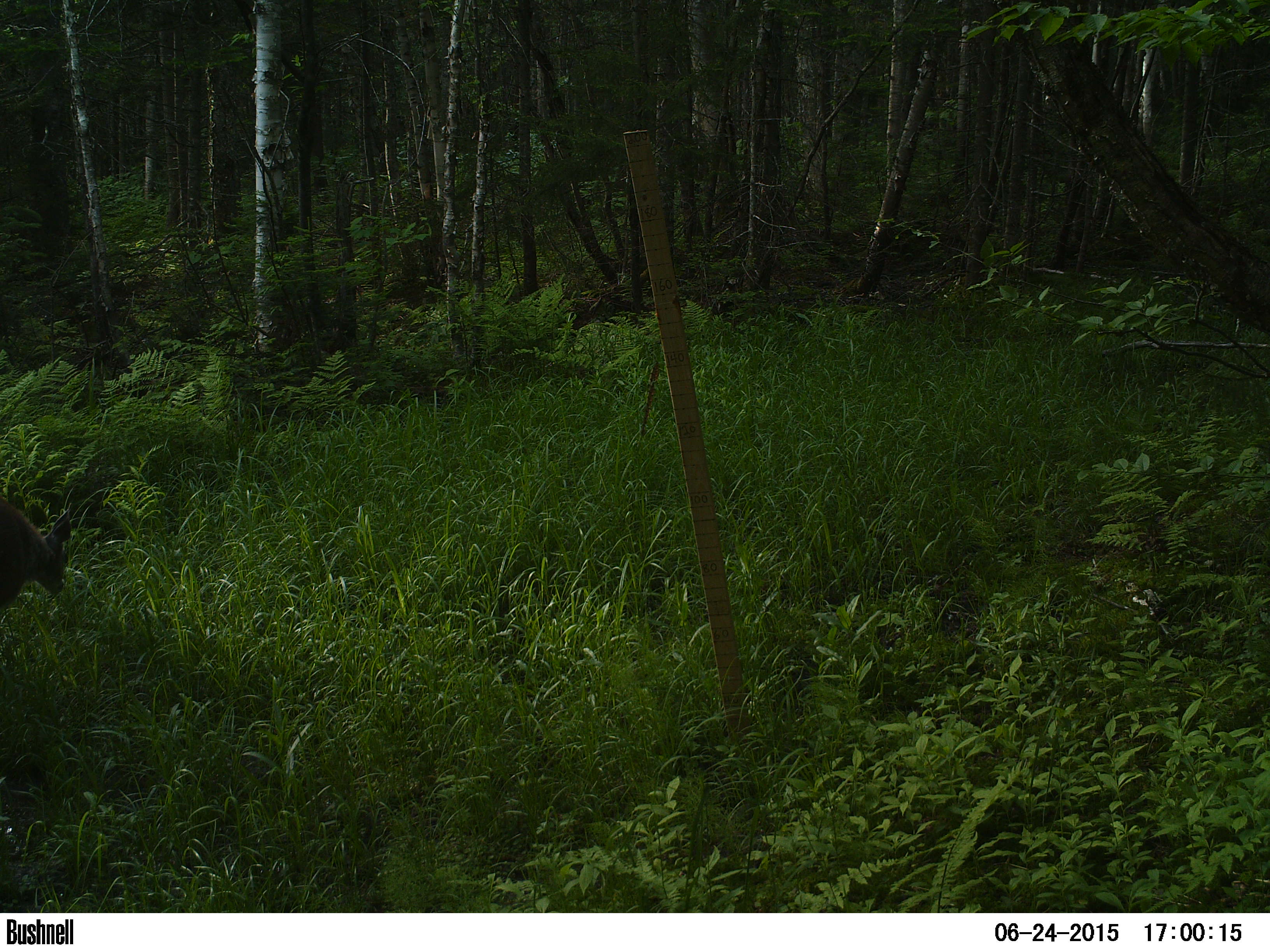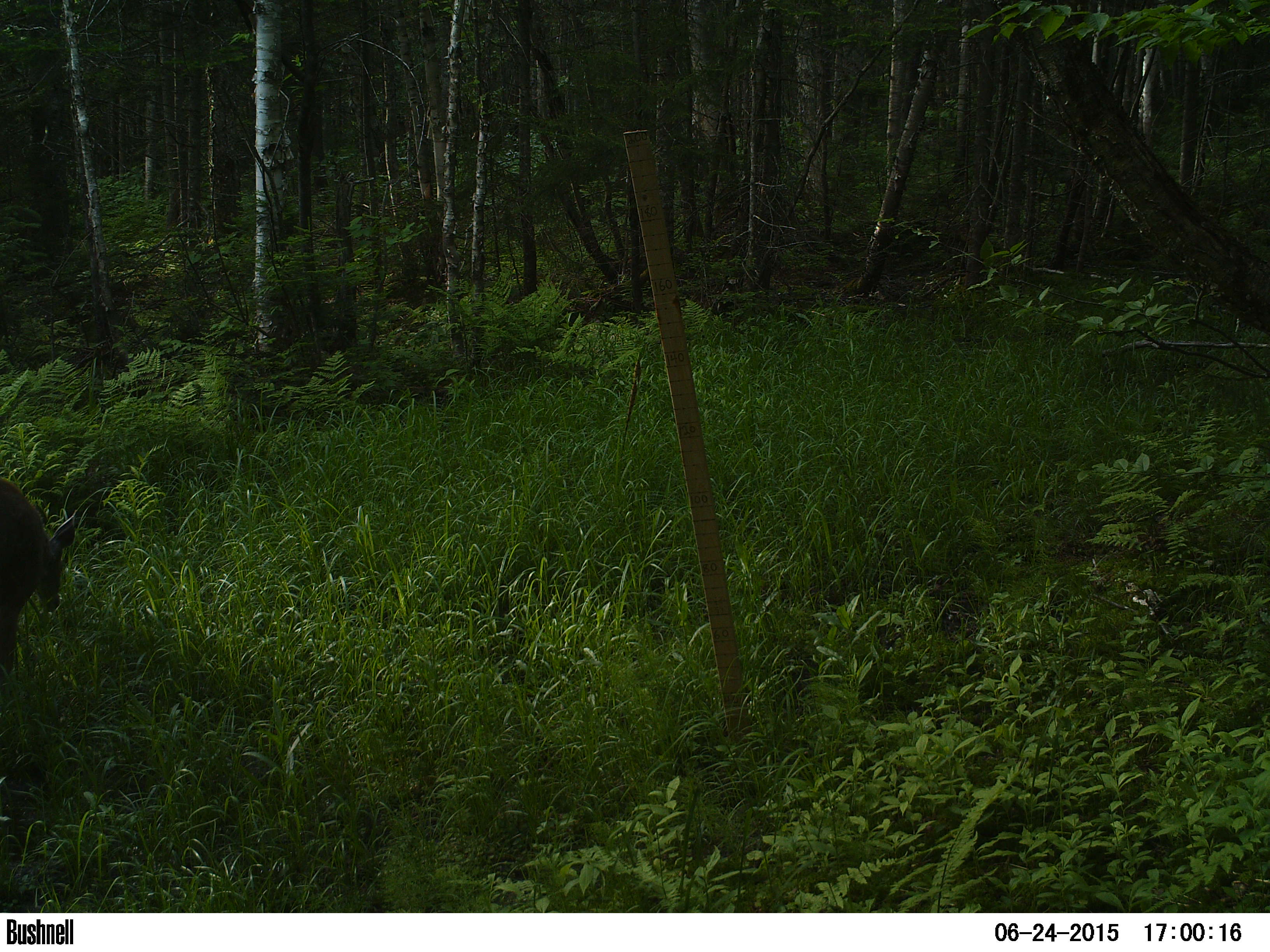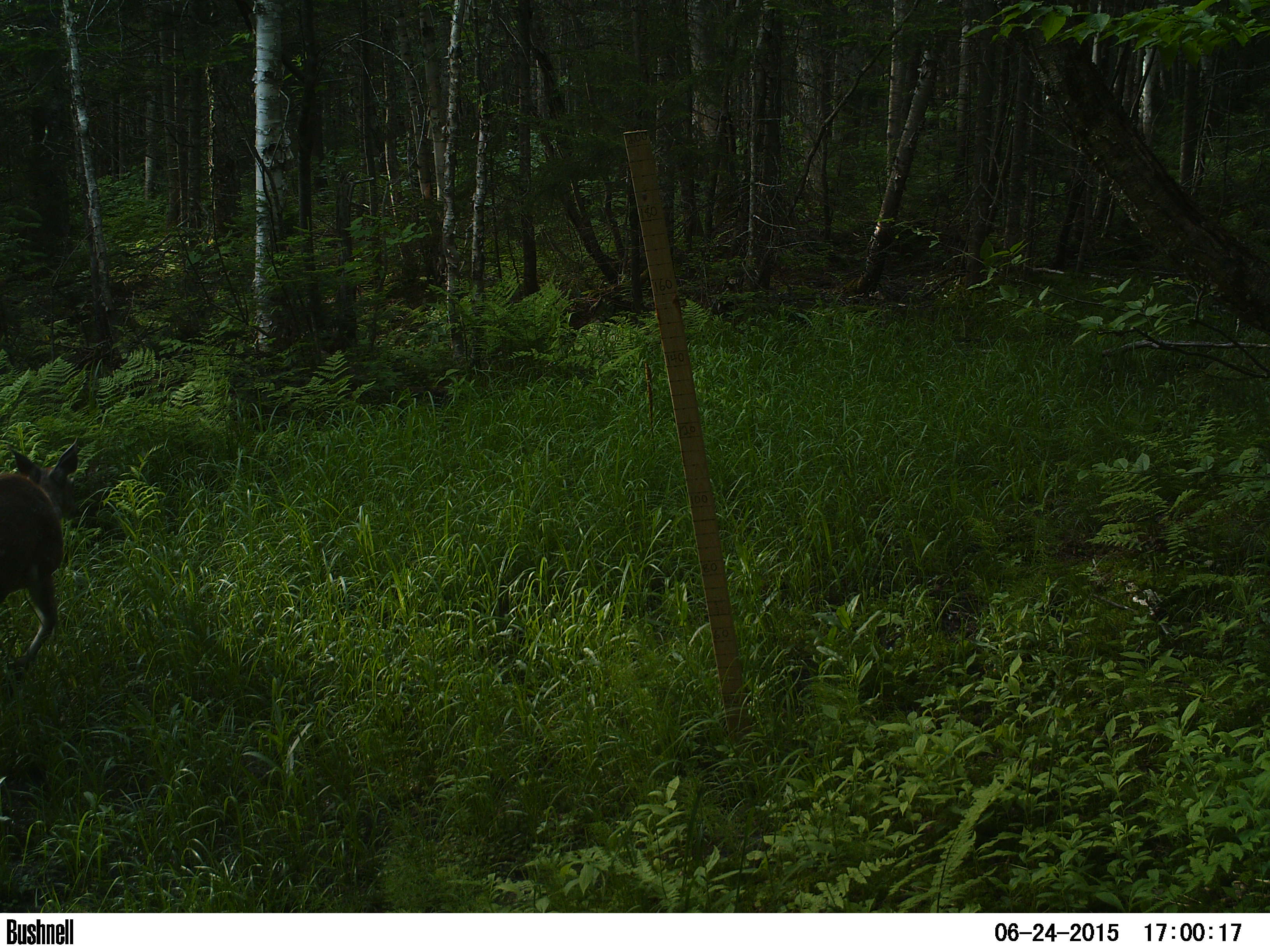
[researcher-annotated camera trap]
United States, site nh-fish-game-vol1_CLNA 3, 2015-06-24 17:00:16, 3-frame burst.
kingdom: Animalia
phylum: Chordata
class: Mammalia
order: Artiodactyla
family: Cervidae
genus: Odocoileus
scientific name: Odocoileus virginianus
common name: white-tailed deer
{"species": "white-tailed deer (Odocoileus virginianus)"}